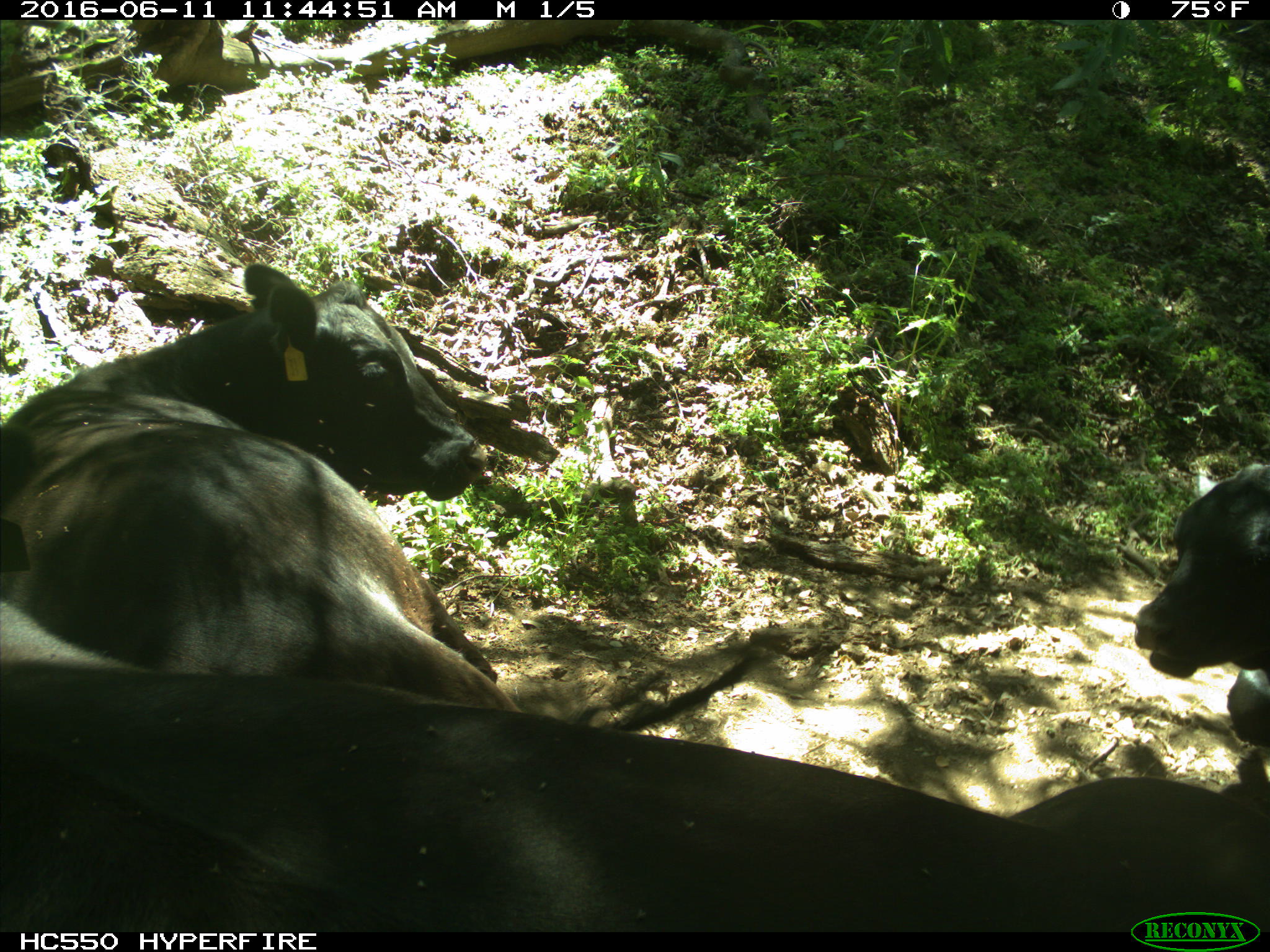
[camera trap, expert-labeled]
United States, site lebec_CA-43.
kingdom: Animalia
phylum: Chordata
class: Mammalia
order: Artiodactyla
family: Bovidae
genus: Bos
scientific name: Bos taurus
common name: domestic cow